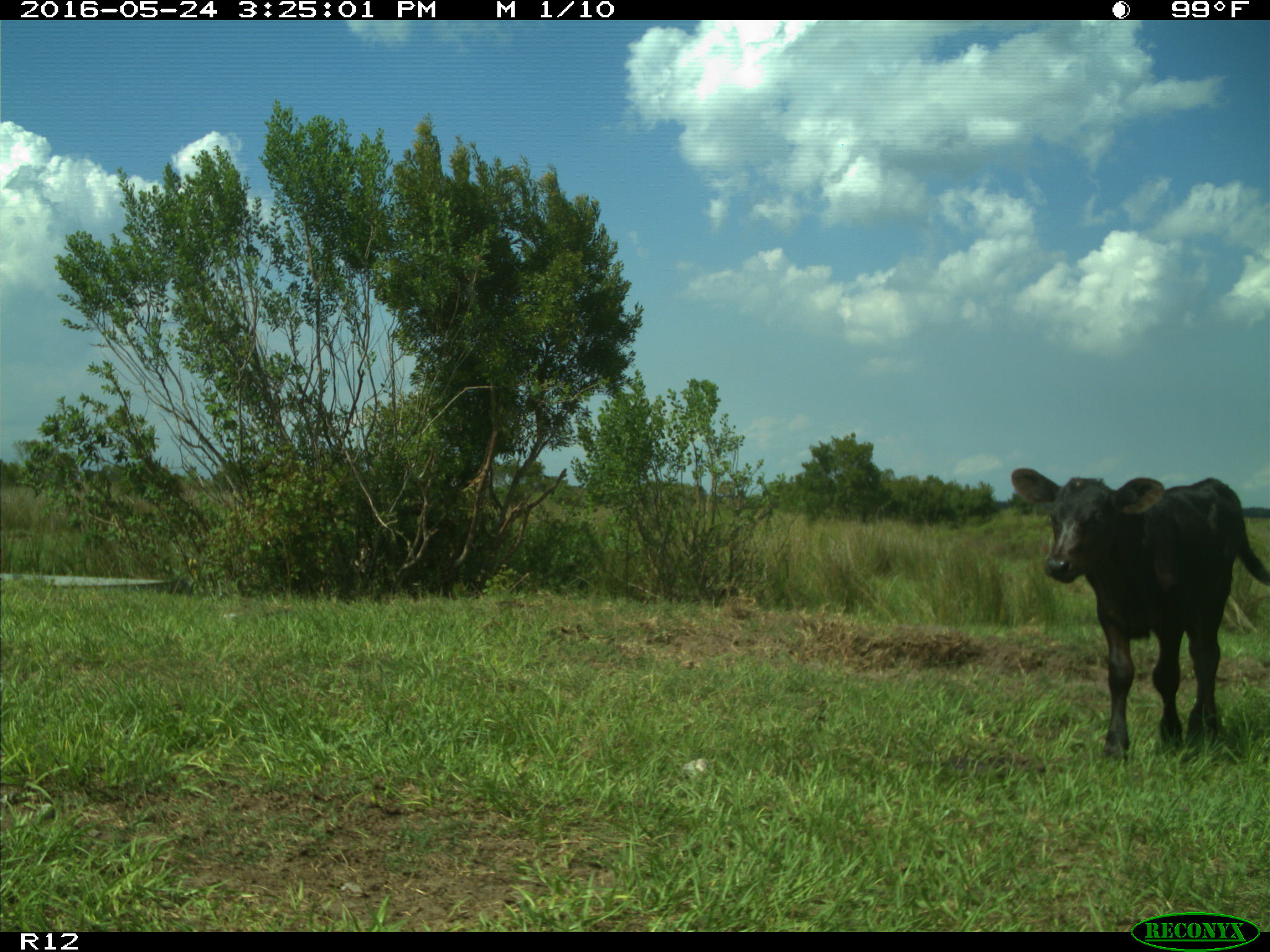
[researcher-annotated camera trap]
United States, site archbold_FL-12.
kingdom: Animalia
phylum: Chordata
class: Mammalia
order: Artiodactyla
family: Bovidae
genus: Bos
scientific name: Bos taurus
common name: domestic cow